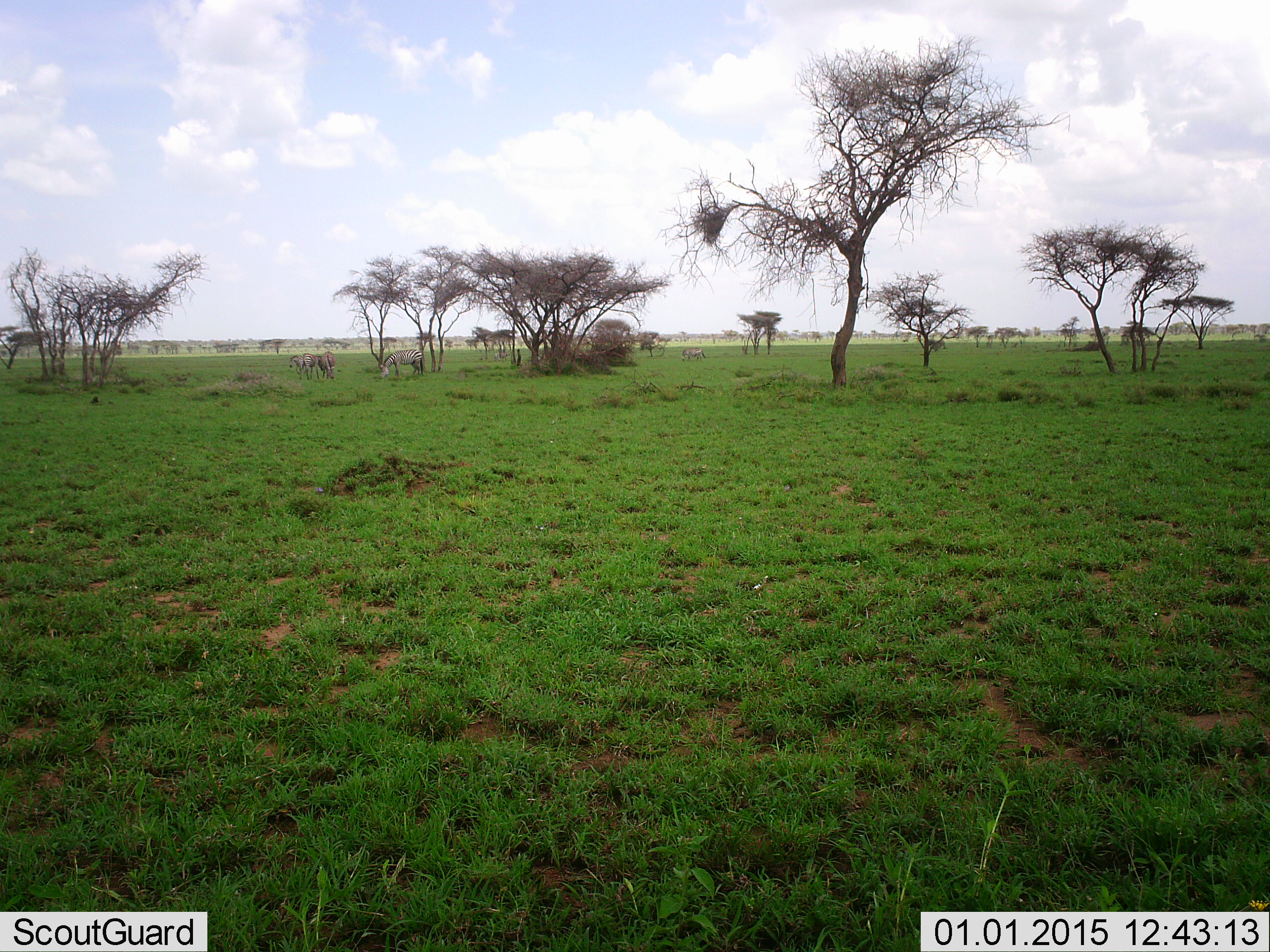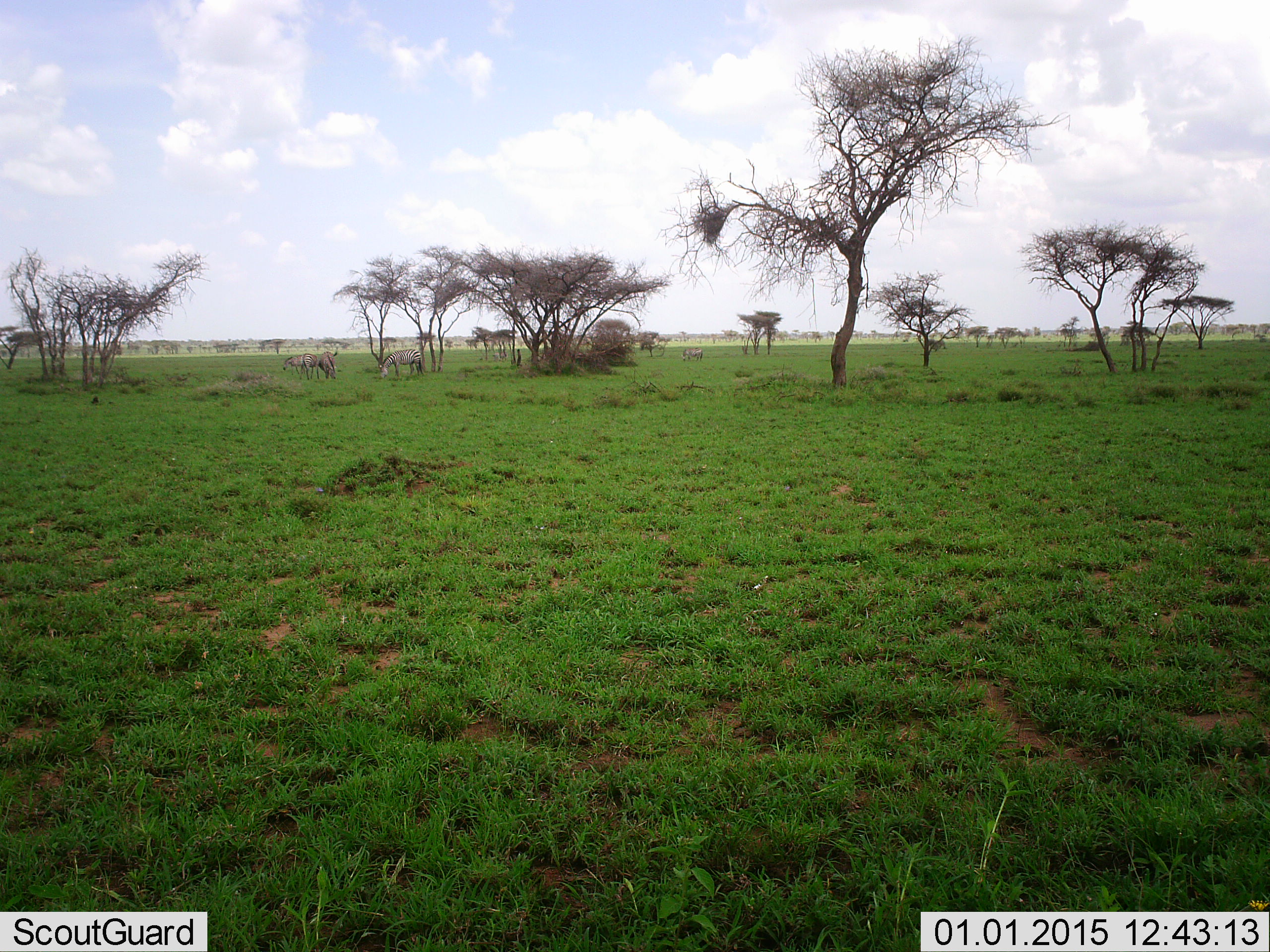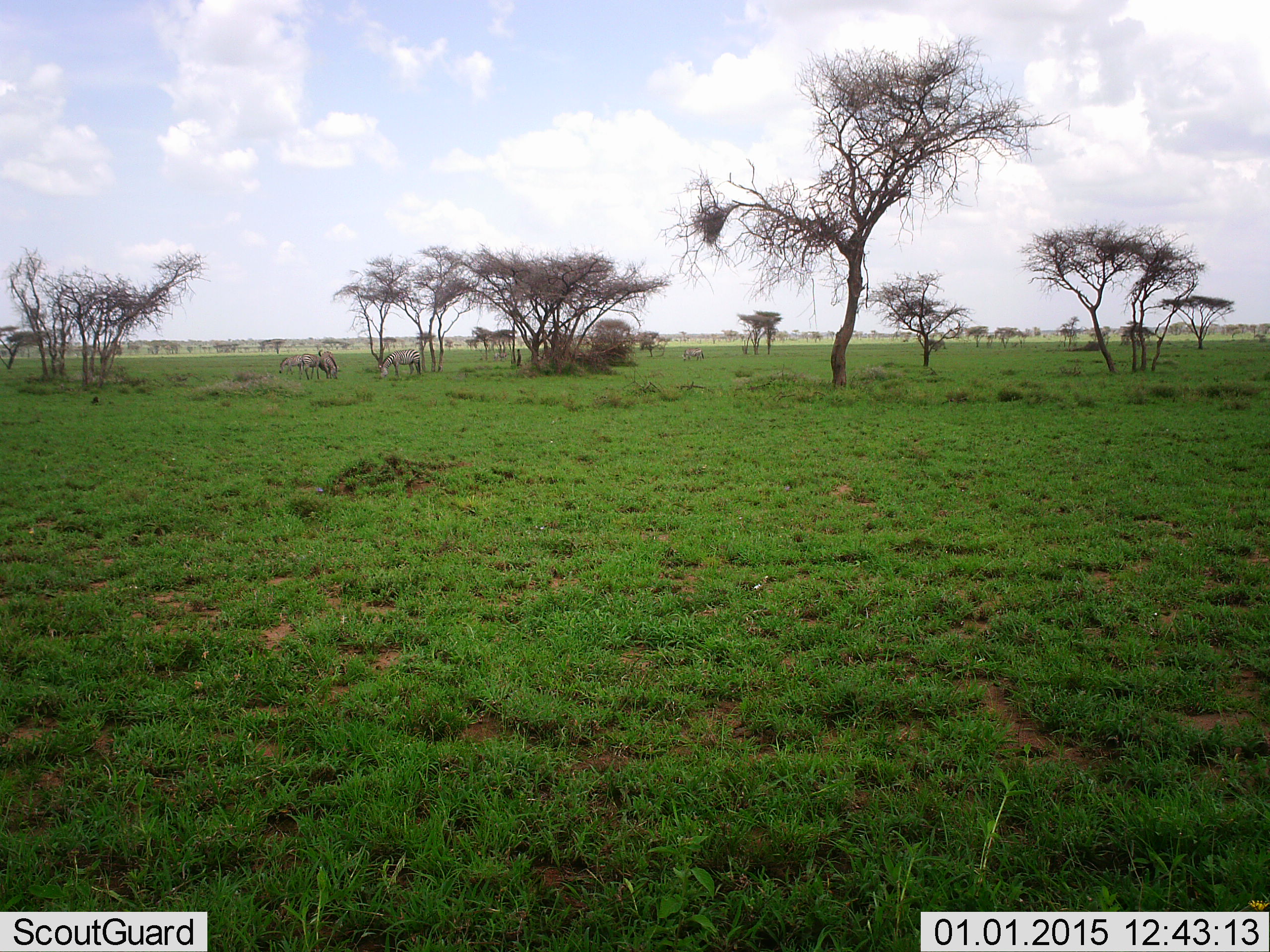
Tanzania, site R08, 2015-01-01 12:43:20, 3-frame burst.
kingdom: Animalia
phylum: Chordata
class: Mammalia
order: Perissodactyla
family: Equidae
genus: Equus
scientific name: Equus quagga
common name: plains zebra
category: zebra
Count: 5.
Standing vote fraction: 30%.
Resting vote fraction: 0%.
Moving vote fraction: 0%.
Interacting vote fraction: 0%.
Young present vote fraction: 0%.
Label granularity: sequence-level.